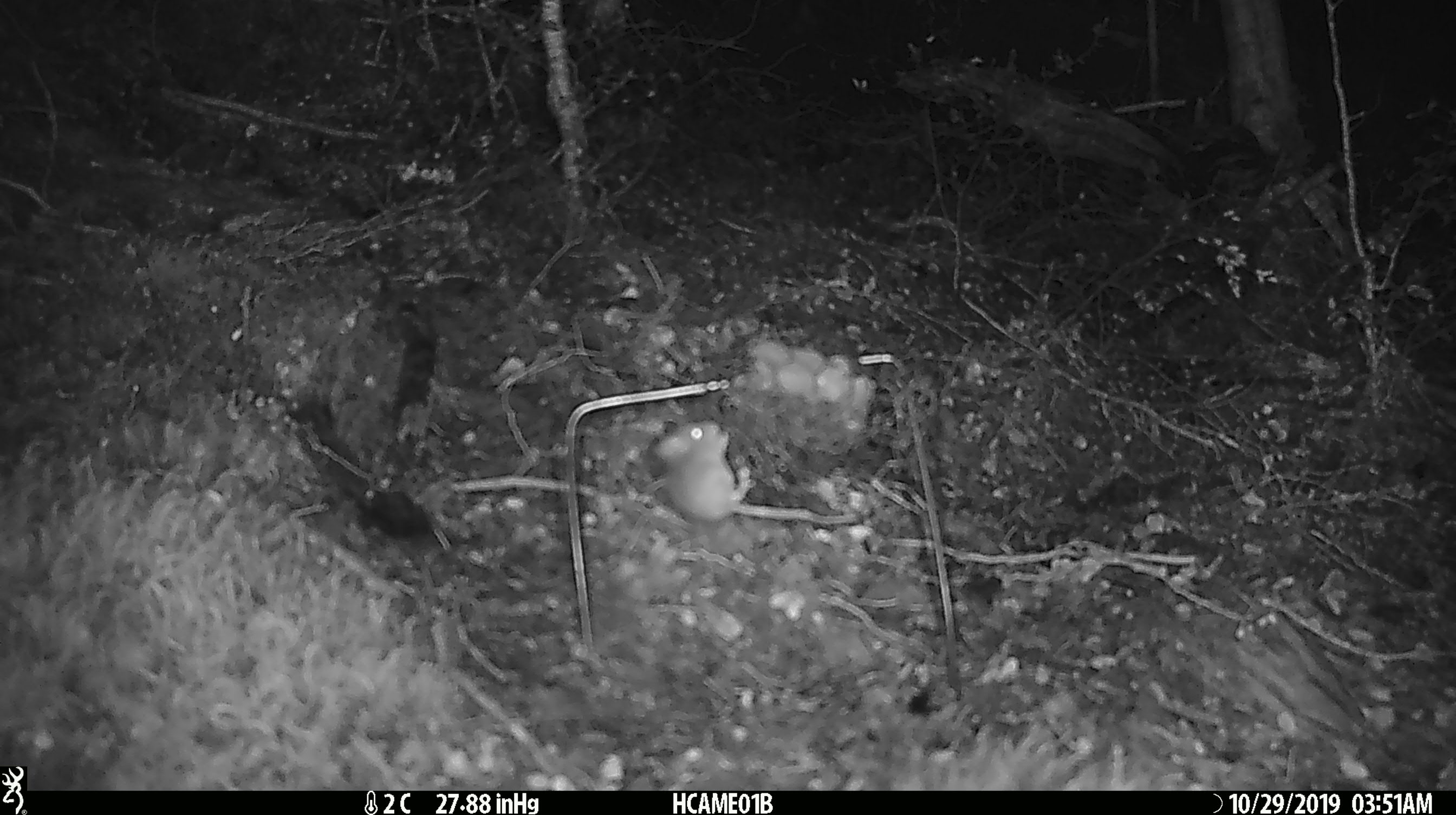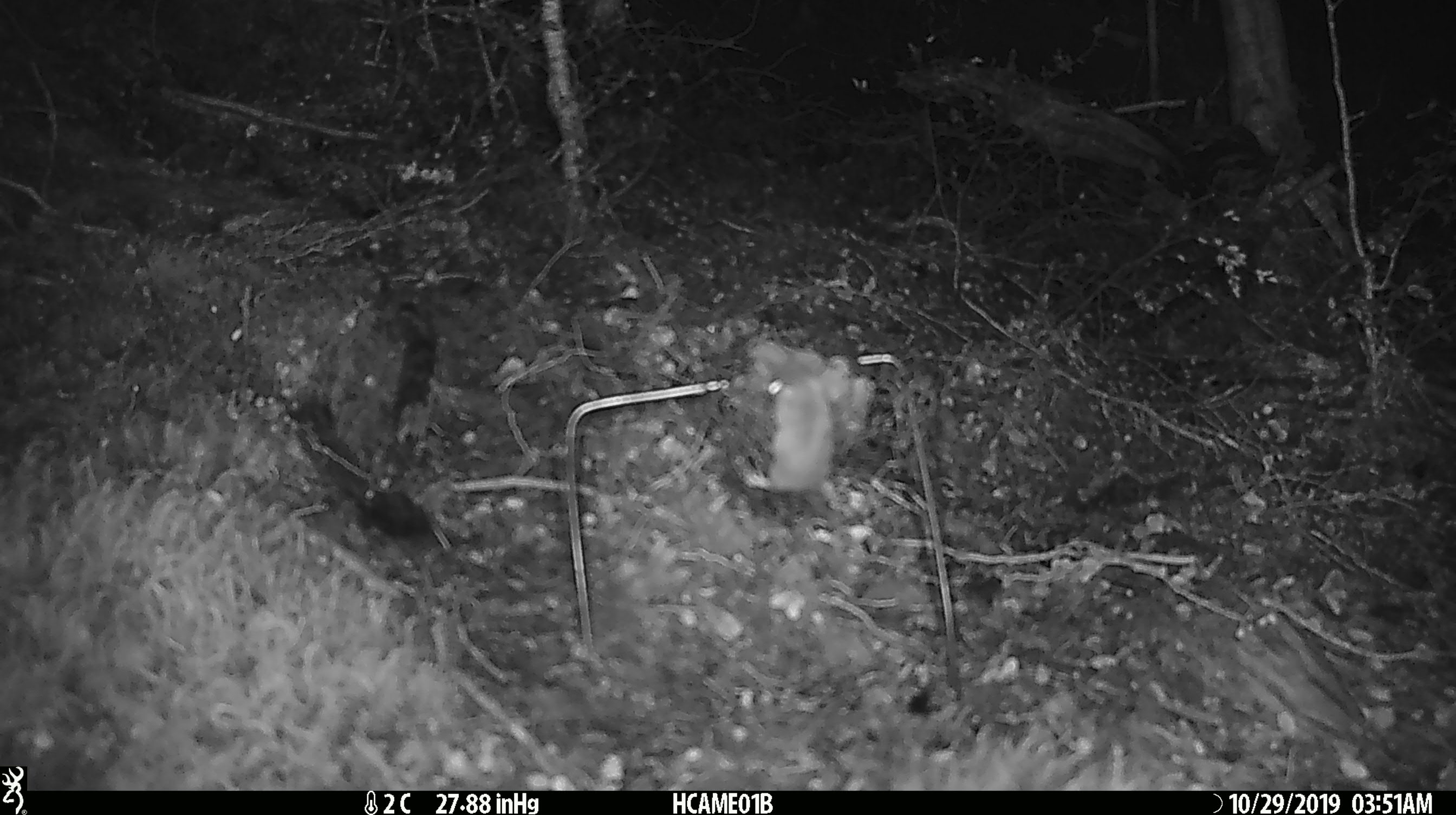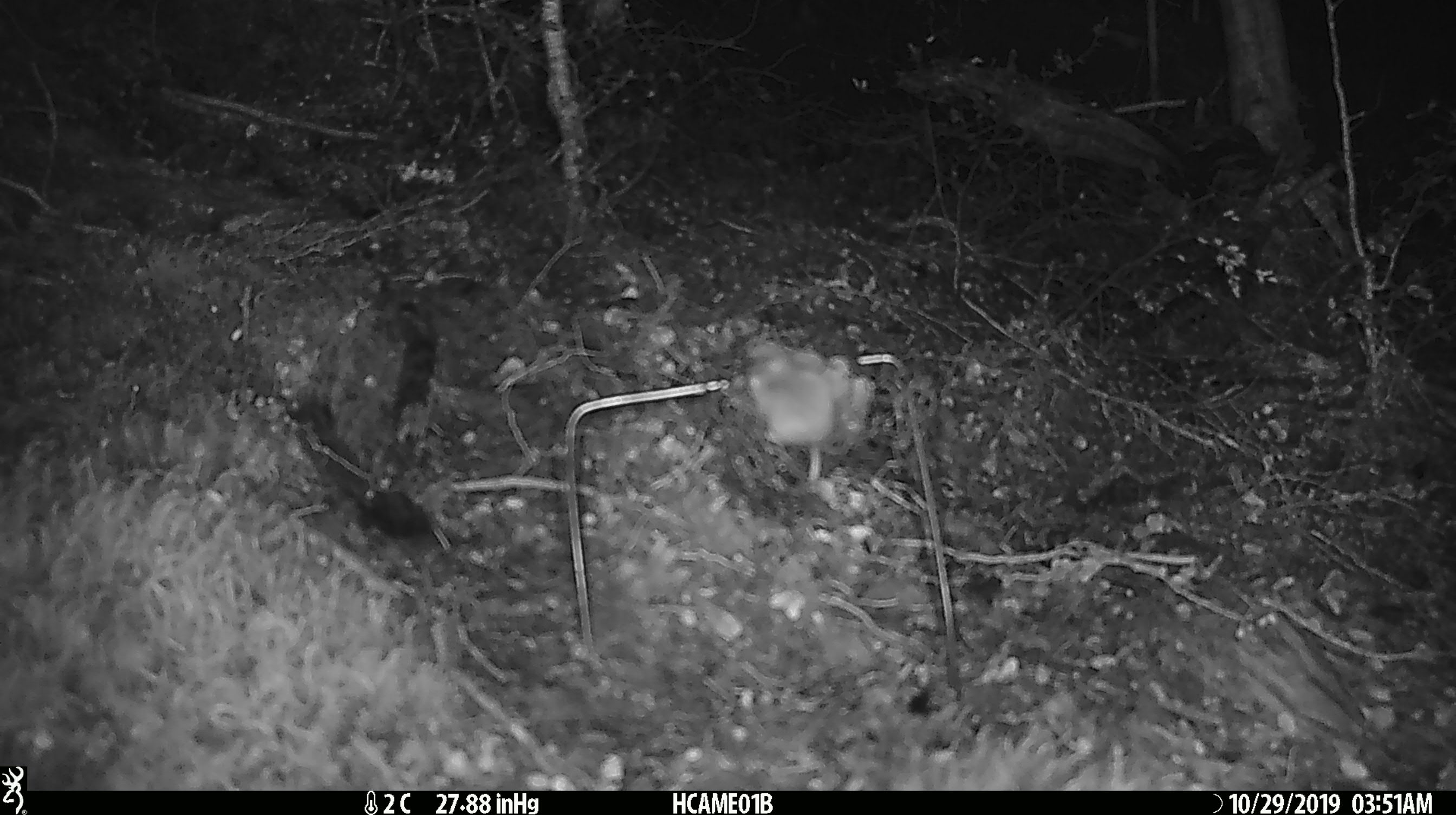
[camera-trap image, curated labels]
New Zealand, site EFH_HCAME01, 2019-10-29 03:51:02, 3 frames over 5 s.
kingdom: Animalia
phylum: Chordata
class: Mammalia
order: Rodentia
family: Muridae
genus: Mus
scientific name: Mus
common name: mouse